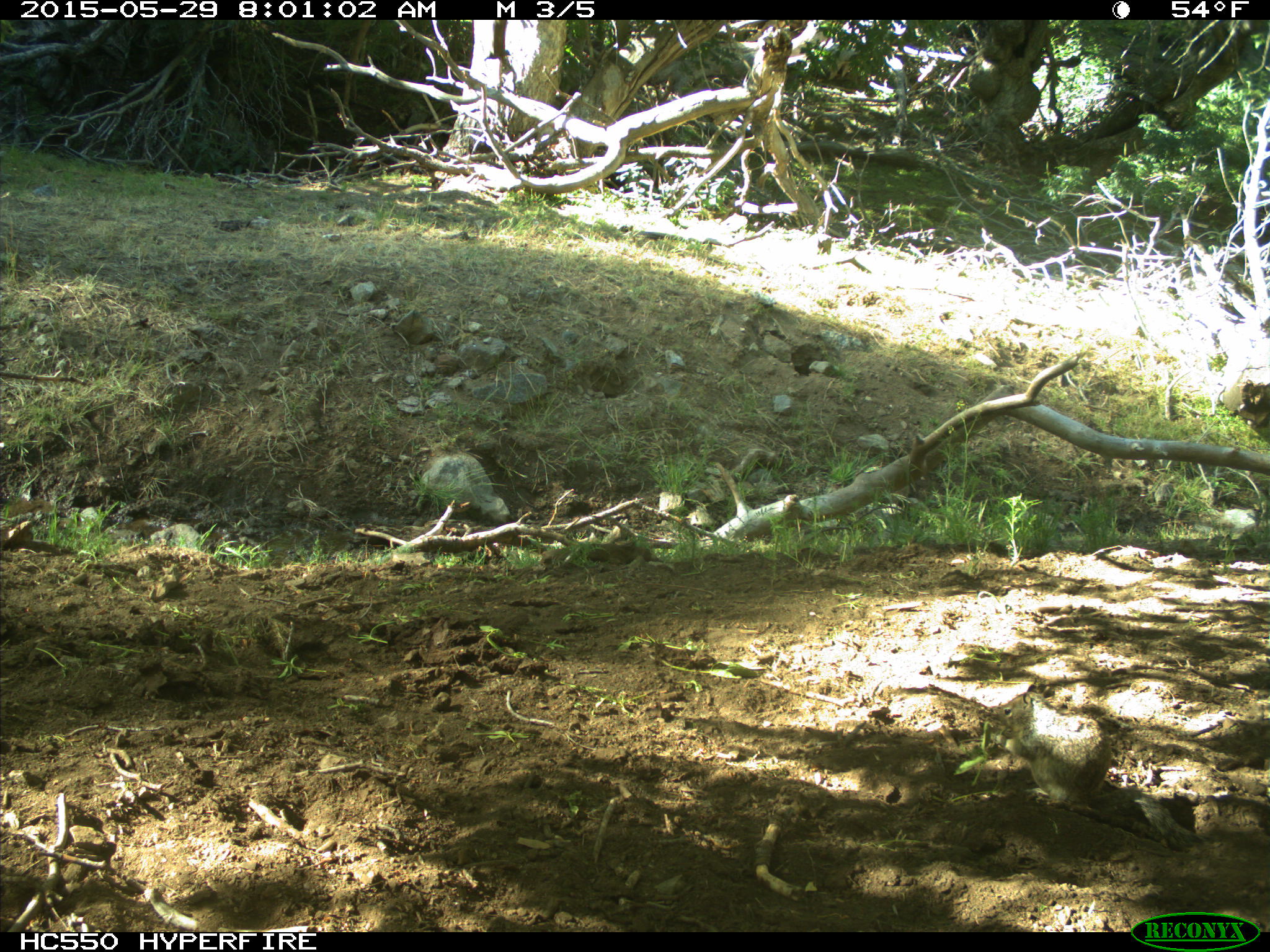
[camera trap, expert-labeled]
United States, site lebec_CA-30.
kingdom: Animalia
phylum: Chordata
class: Mammalia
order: Rodentia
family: Sciuridae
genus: Otospermophilus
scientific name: Otospermophilus beecheyi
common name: california ground squirrel